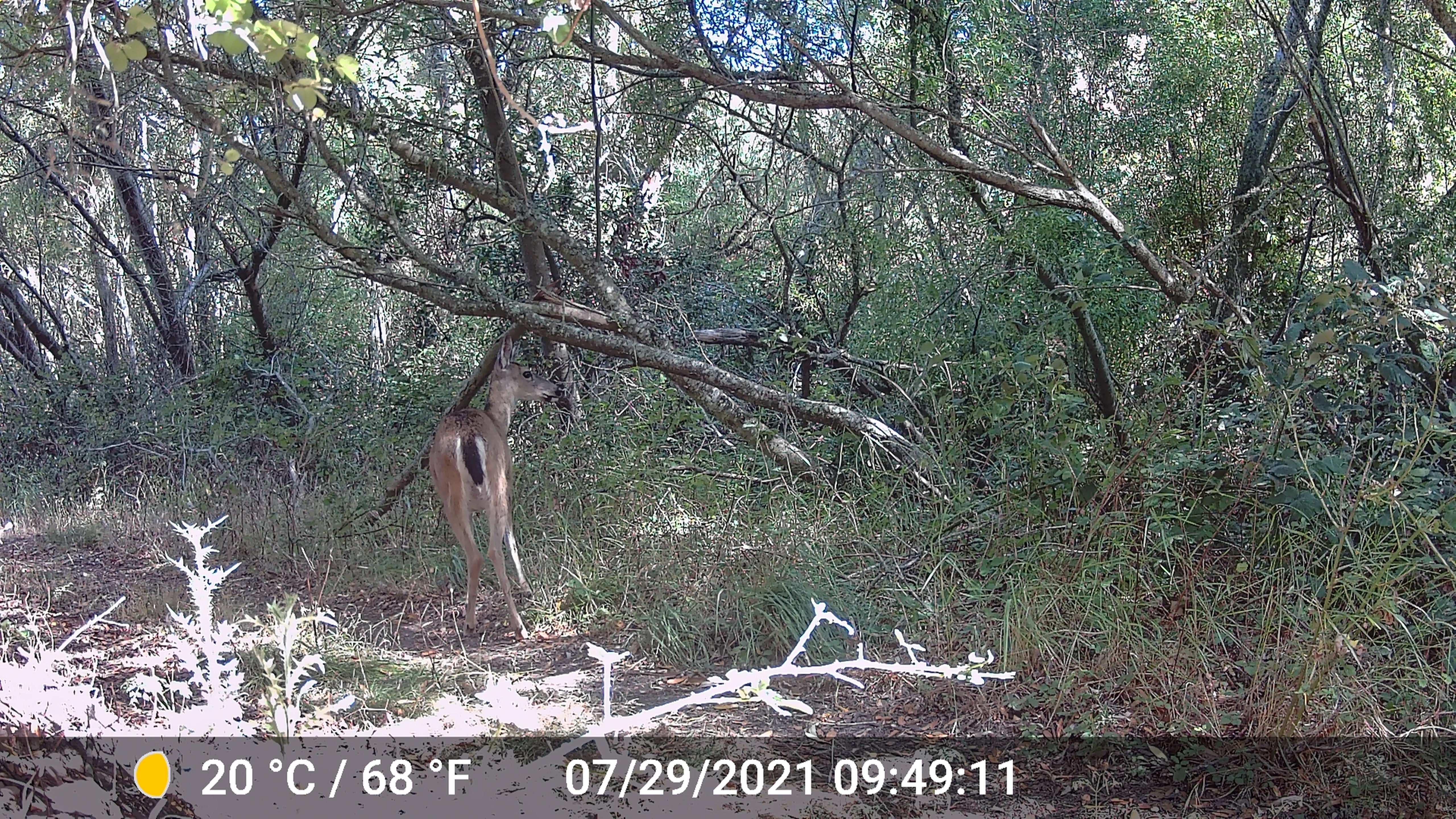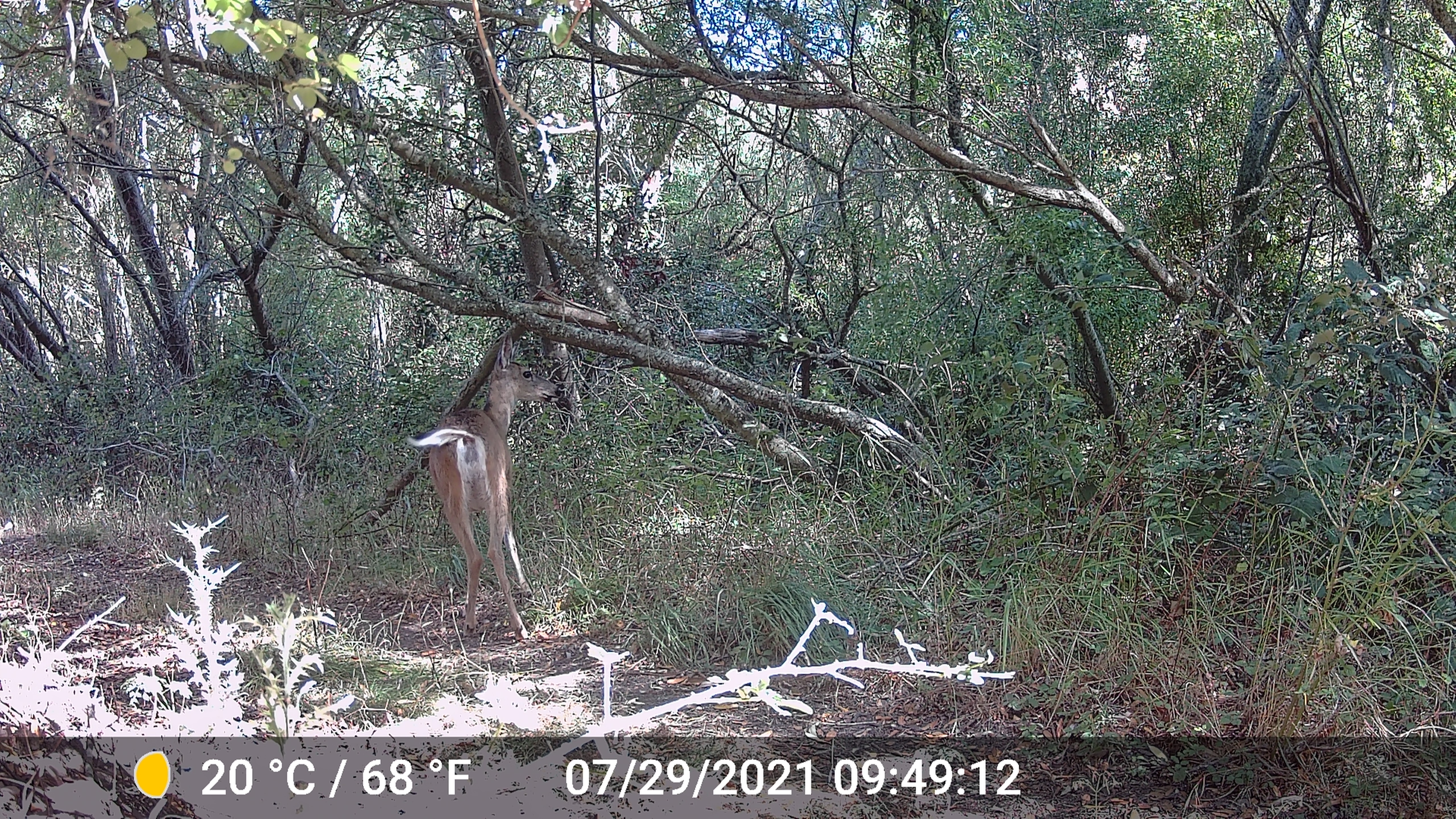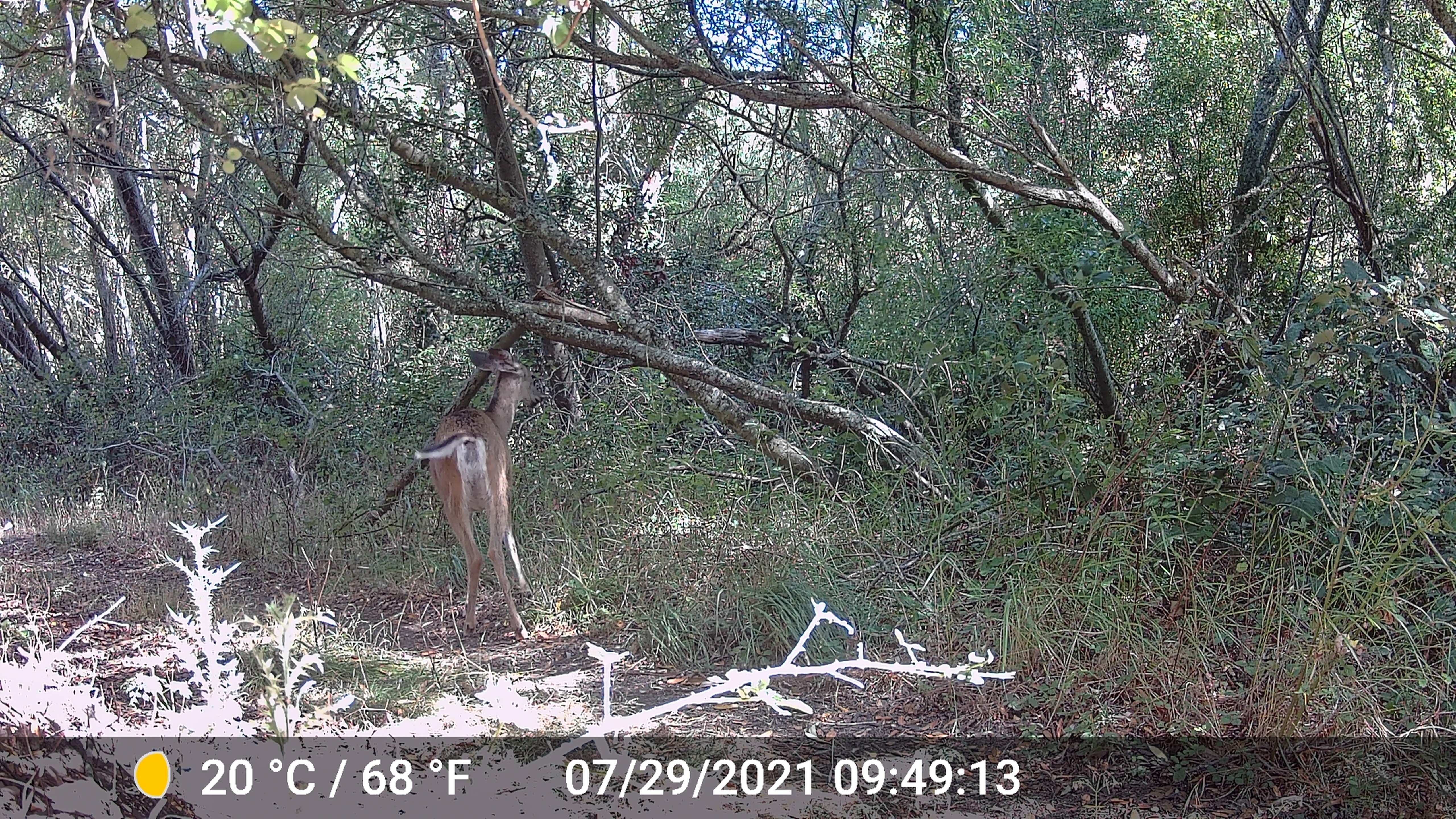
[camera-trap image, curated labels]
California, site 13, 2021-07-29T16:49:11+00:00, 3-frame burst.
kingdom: Animalia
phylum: Chordata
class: Mammalia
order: Artiodactyla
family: Cervidae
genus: Odocoileus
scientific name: Odocoileus hemionus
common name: mule deer